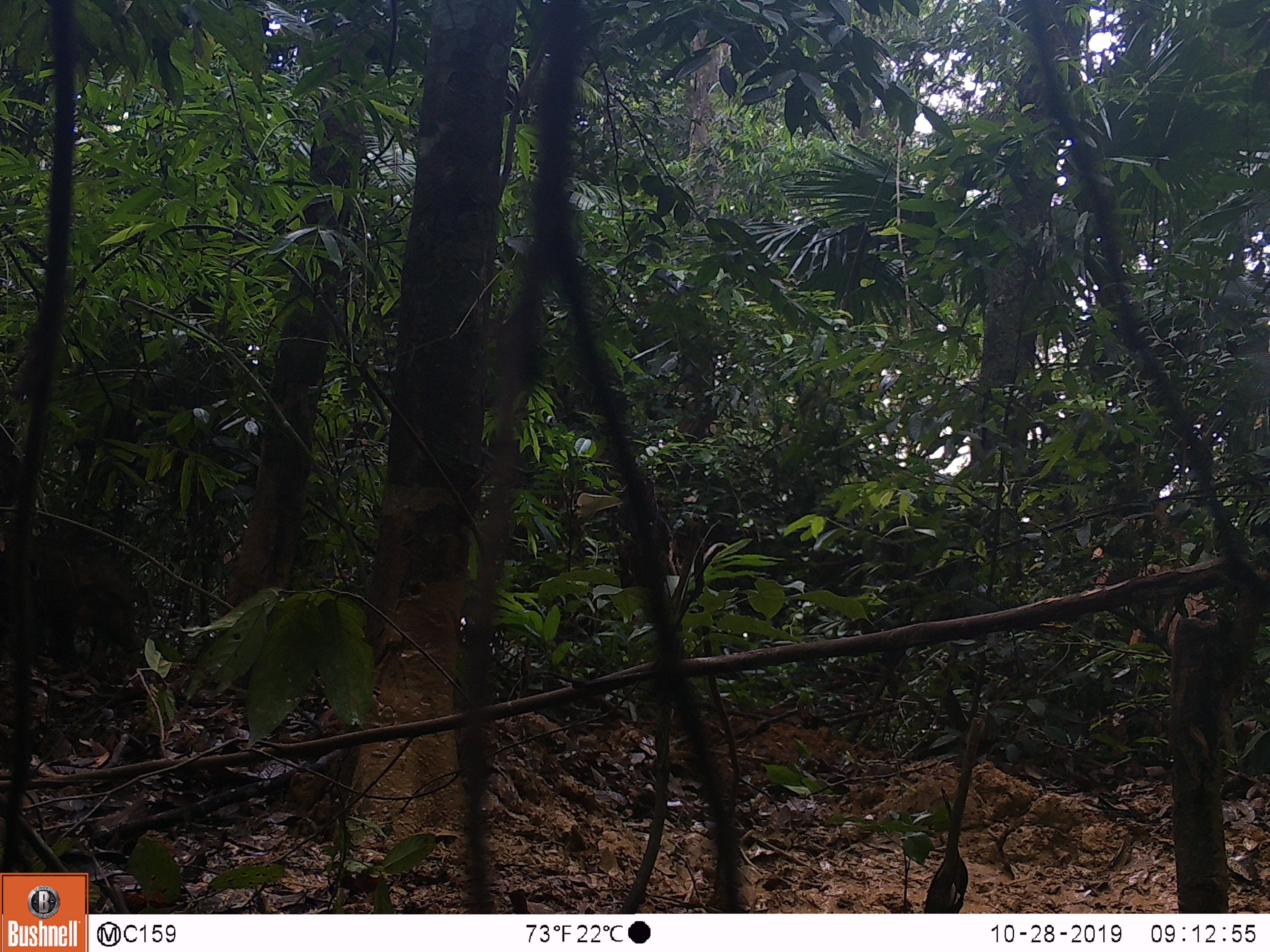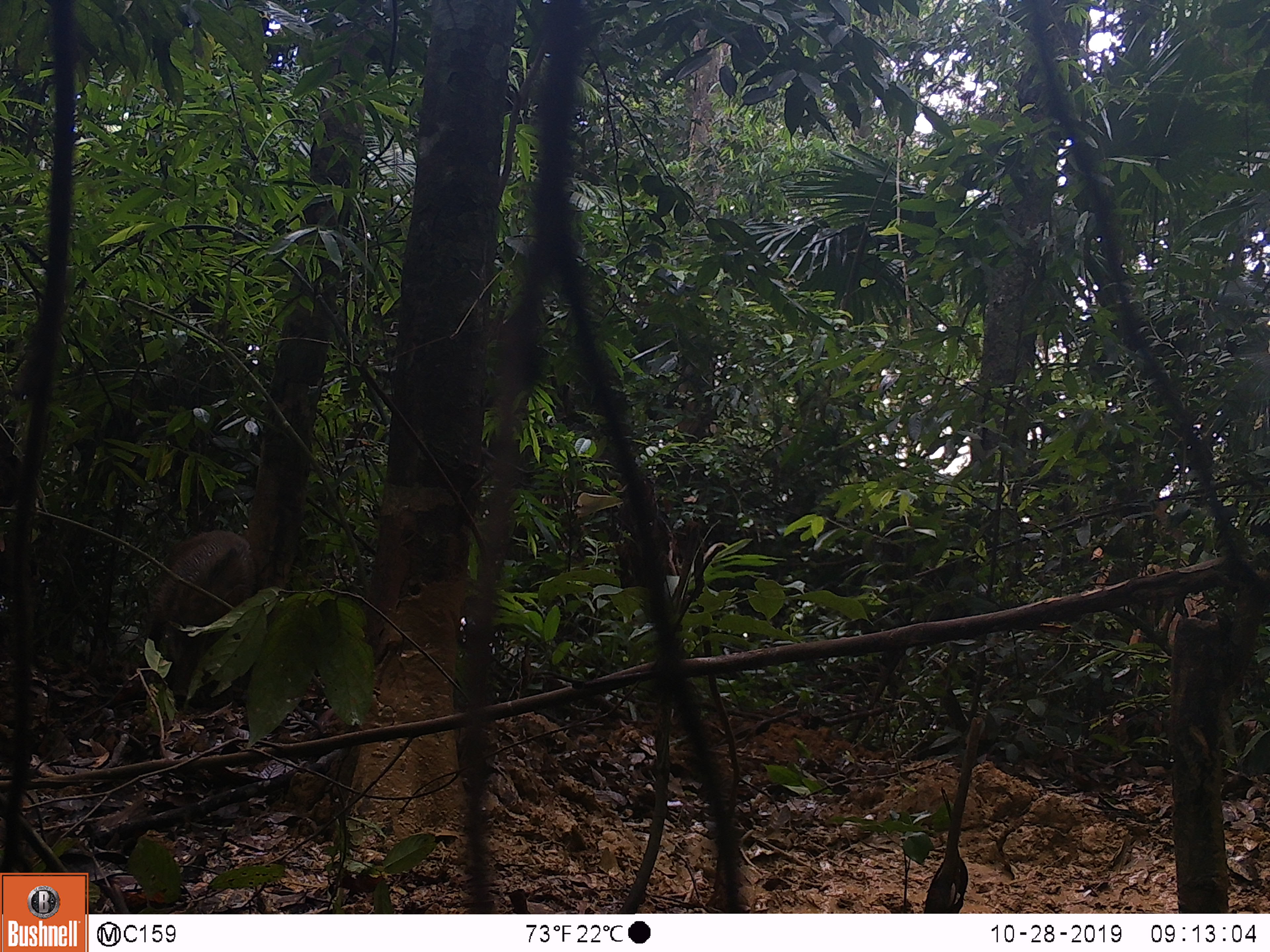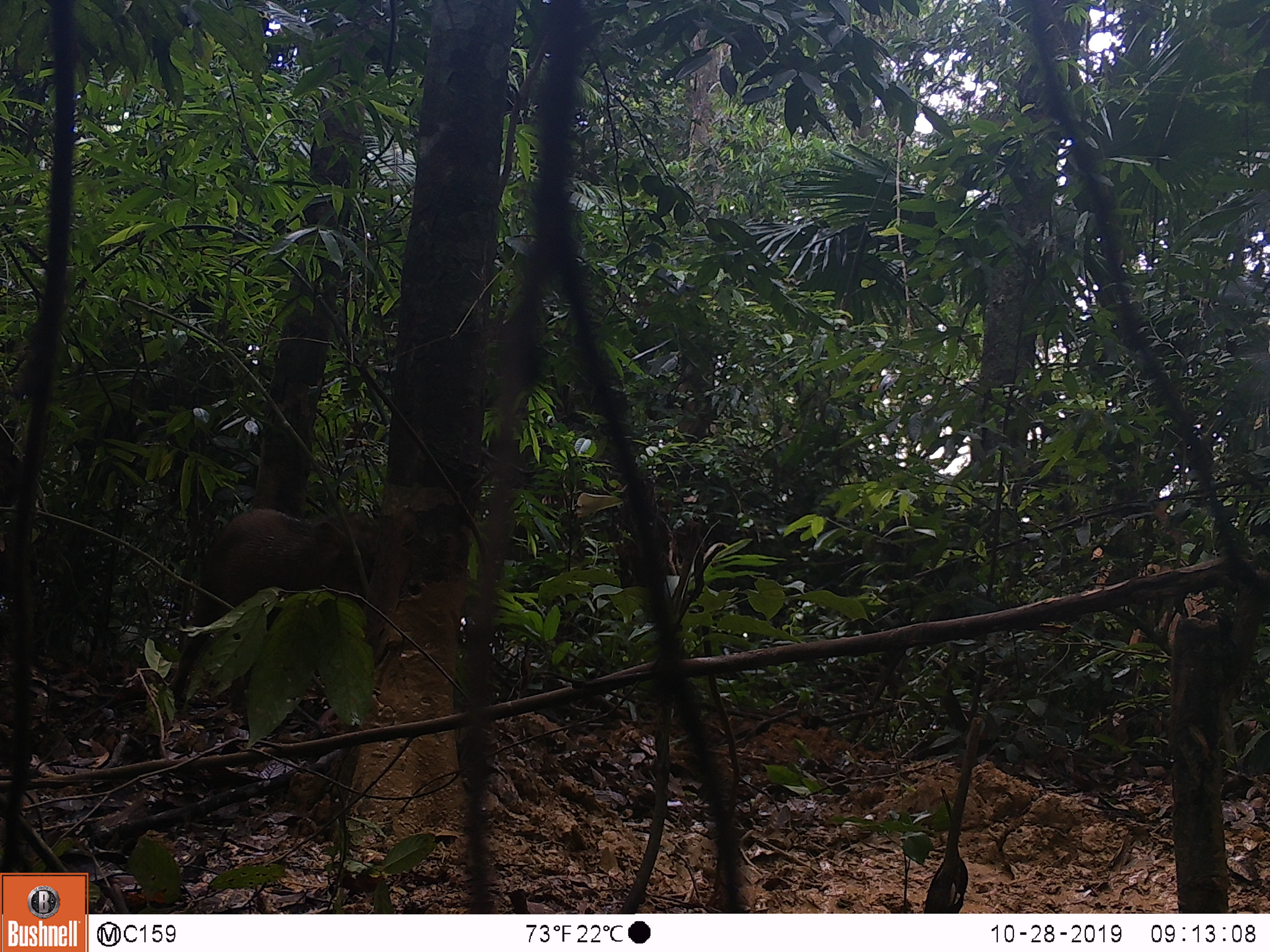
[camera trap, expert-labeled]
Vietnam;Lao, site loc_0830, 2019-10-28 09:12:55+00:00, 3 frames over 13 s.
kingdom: Animalia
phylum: Chordata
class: Mammalia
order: Artiodactyla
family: Suidae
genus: Sus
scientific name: Sus scrofa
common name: eurasian wild pig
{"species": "eurasian wild pig (Sus scrofa)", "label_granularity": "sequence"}